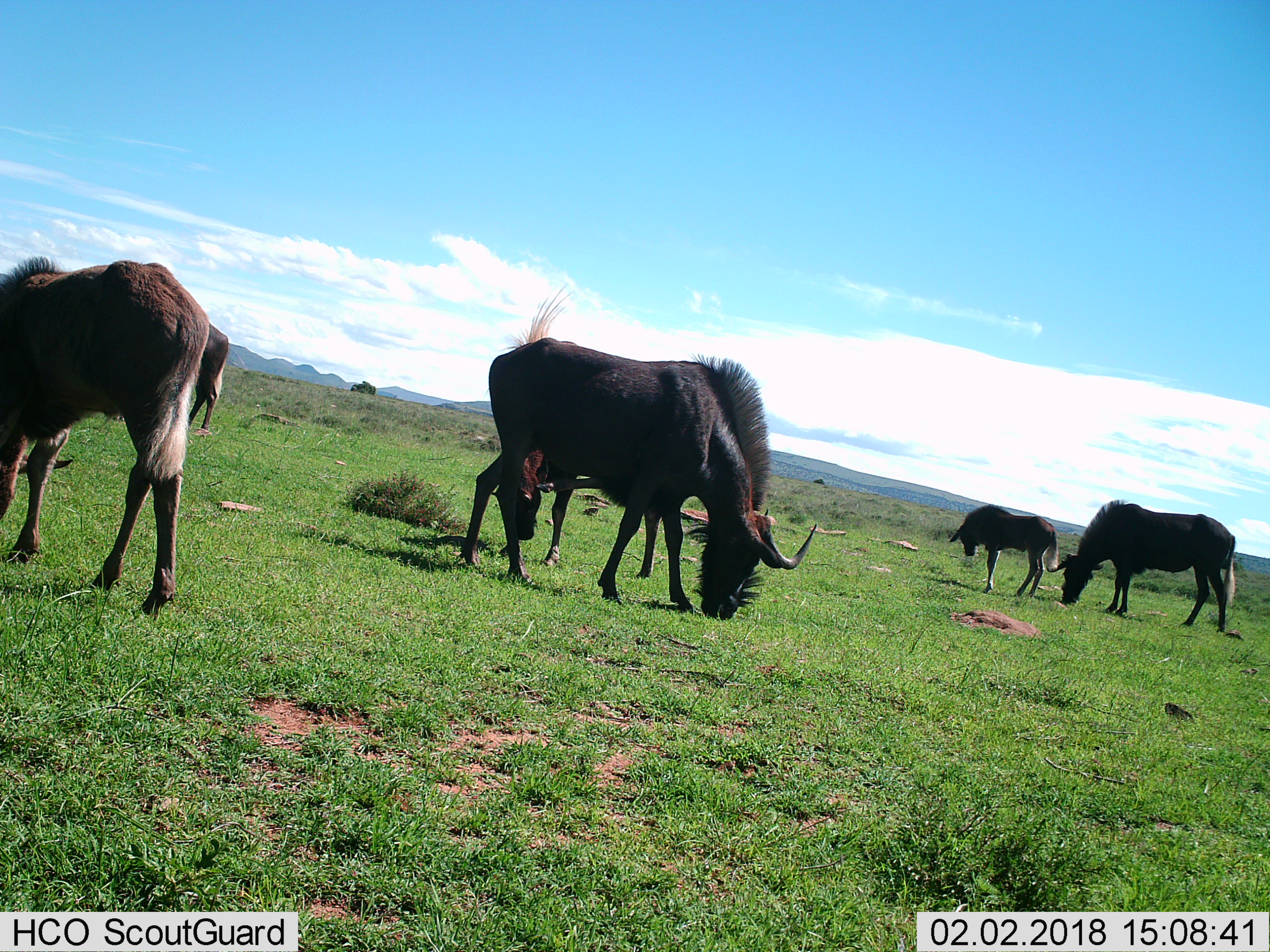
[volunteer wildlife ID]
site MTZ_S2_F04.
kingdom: Animalia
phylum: Chordata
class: Mammalia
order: Artiodactyla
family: Bovidae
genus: Connochaetes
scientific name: Connochaetes gnou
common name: black wildebeest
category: wildebeestblack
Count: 6.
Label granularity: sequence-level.